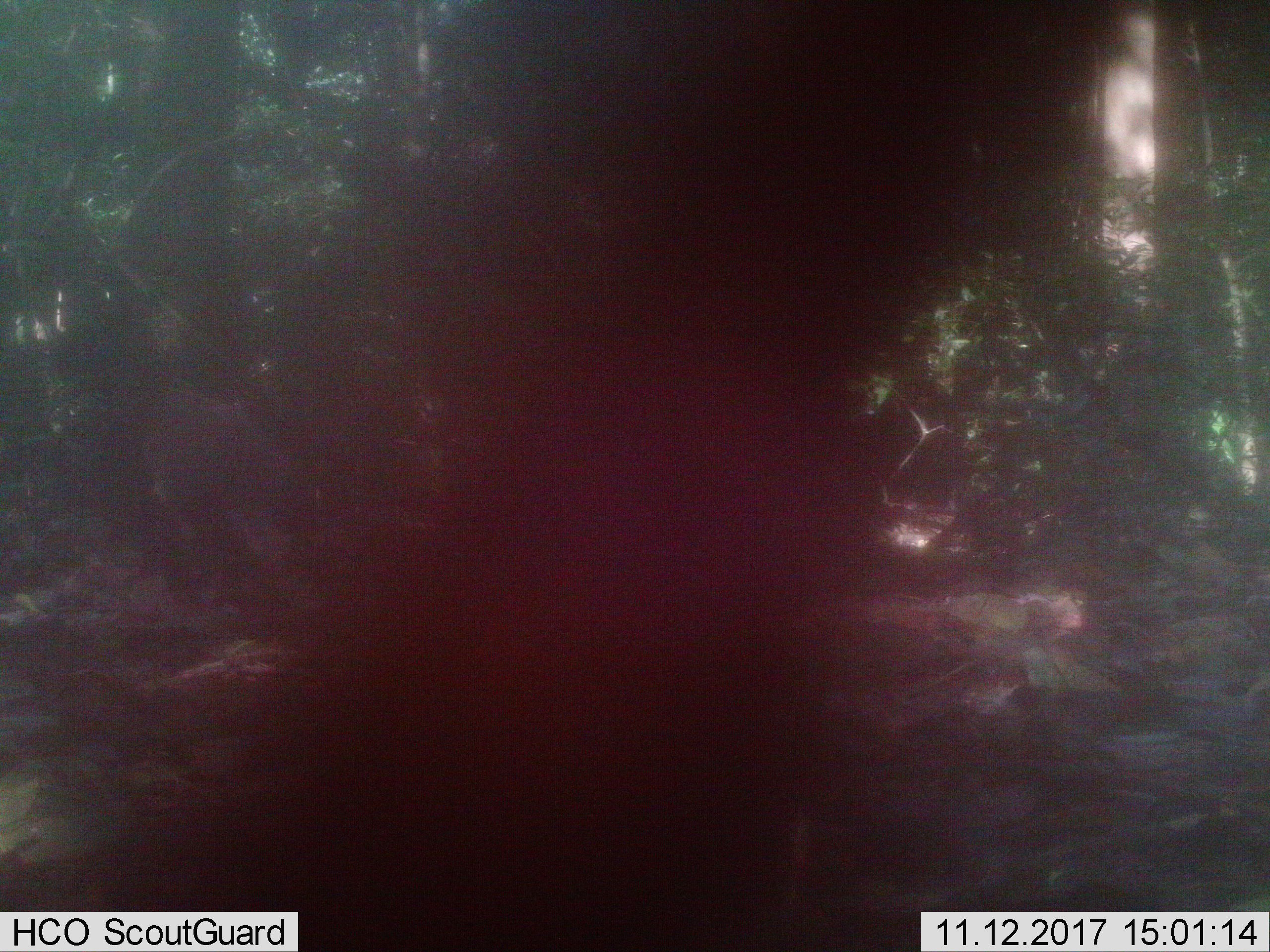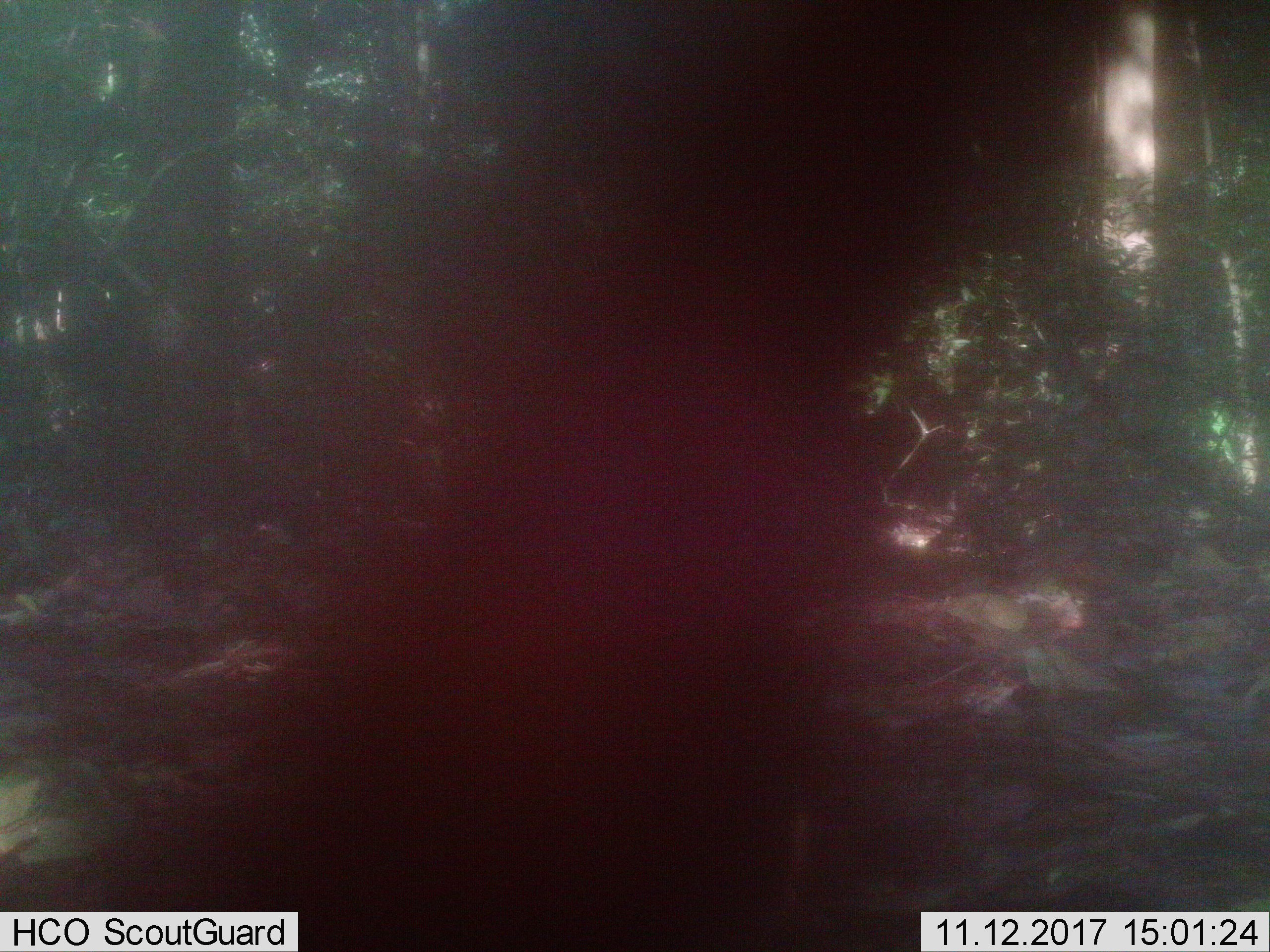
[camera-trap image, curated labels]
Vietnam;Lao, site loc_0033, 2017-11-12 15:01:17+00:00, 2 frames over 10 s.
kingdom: Animalia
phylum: Chordata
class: Mammalia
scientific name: Mammalia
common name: mammal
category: unidentified mammal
Unidentified mammal (mammal) (Mammalia). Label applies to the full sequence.